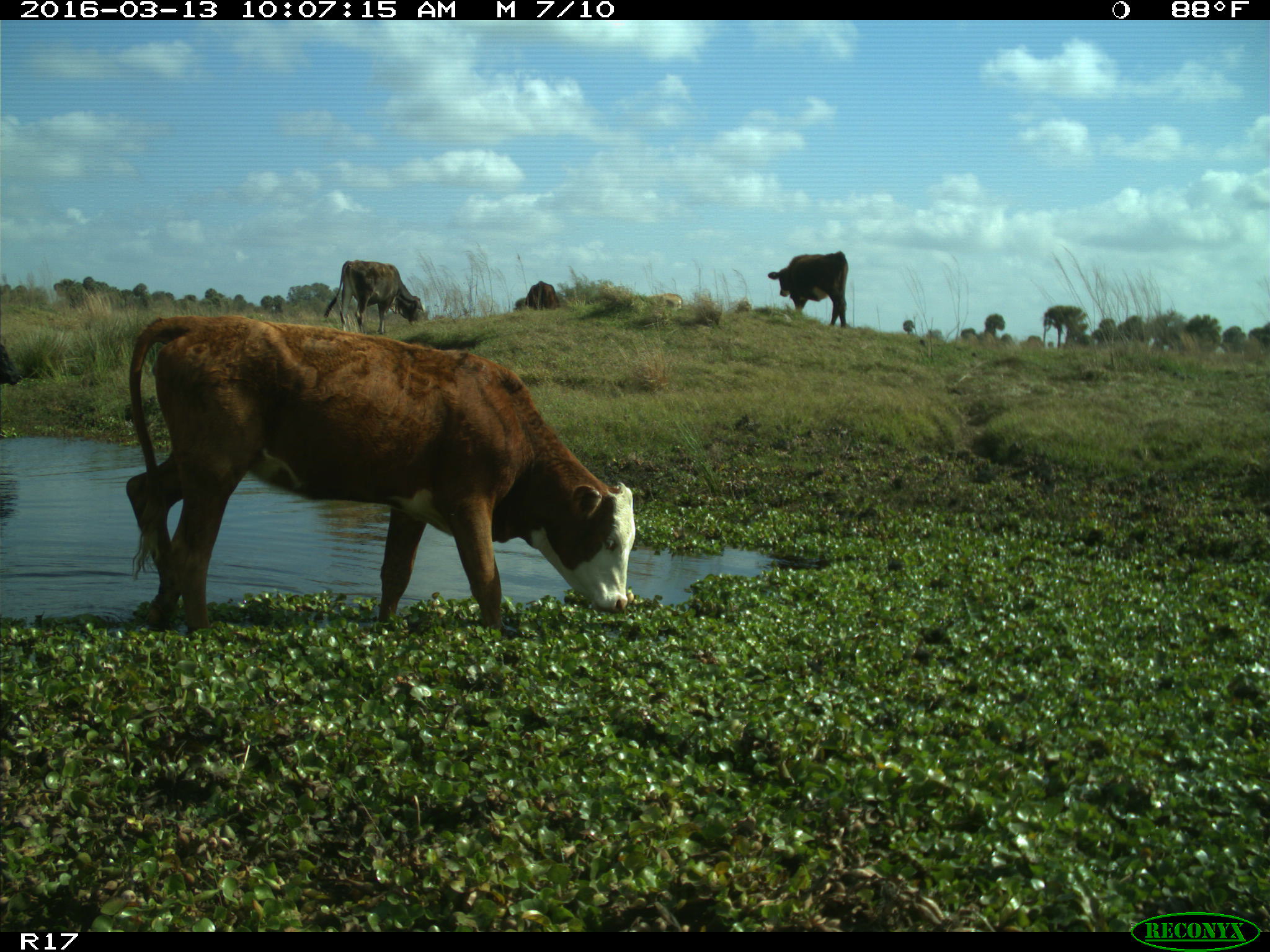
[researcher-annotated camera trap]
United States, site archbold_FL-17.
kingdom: Animalia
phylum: Chordata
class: Mammalia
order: Artiodactyla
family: Bovidae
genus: Bos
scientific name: Bos taurus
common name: domestic cow